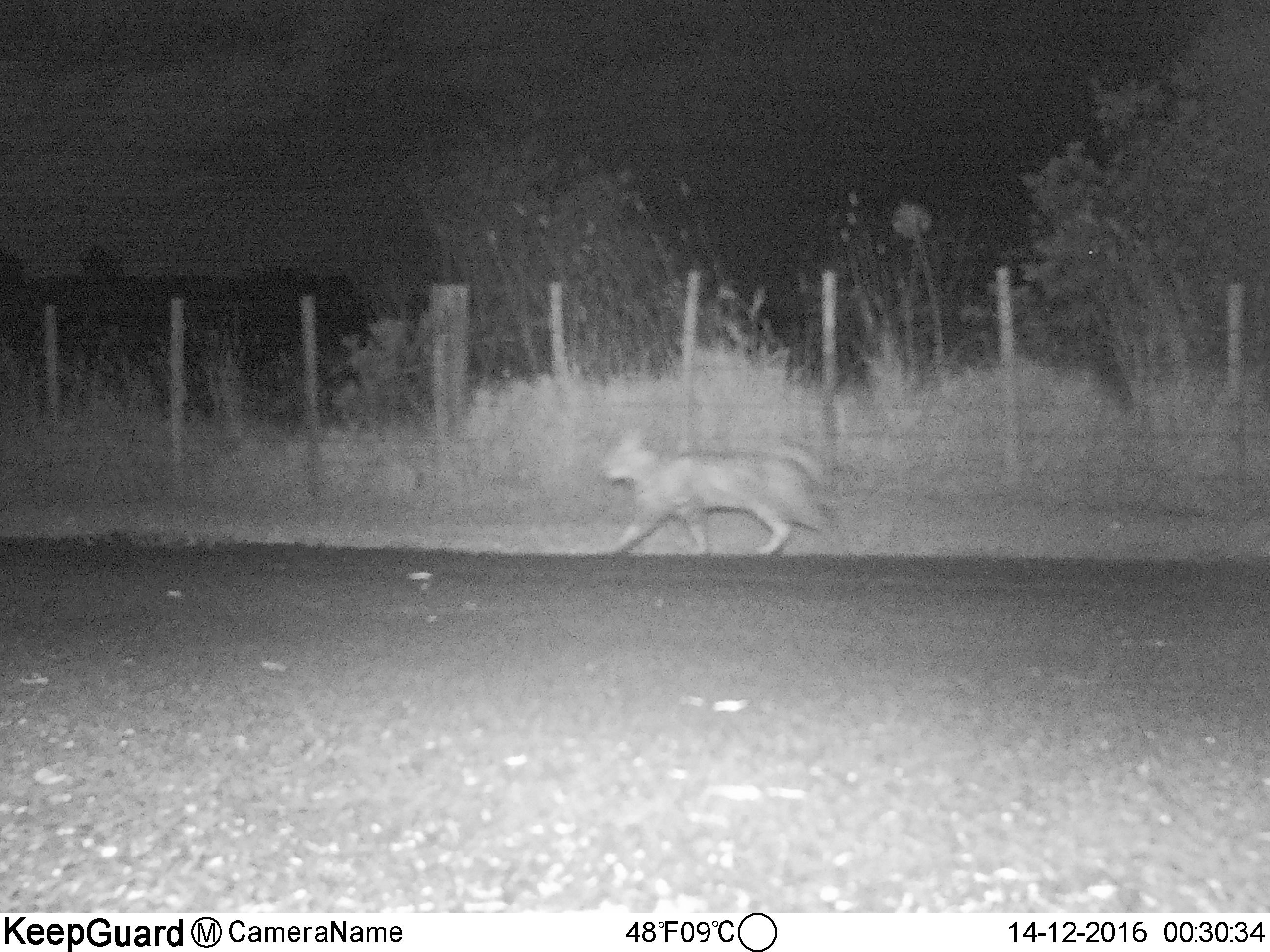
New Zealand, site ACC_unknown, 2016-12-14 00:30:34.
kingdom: Animalia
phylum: Chordata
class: Mammalia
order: Carnivora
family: Felidae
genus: Felis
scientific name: Felis catus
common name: domestic cat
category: cat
Cat (domestic cat) (Felis catus).